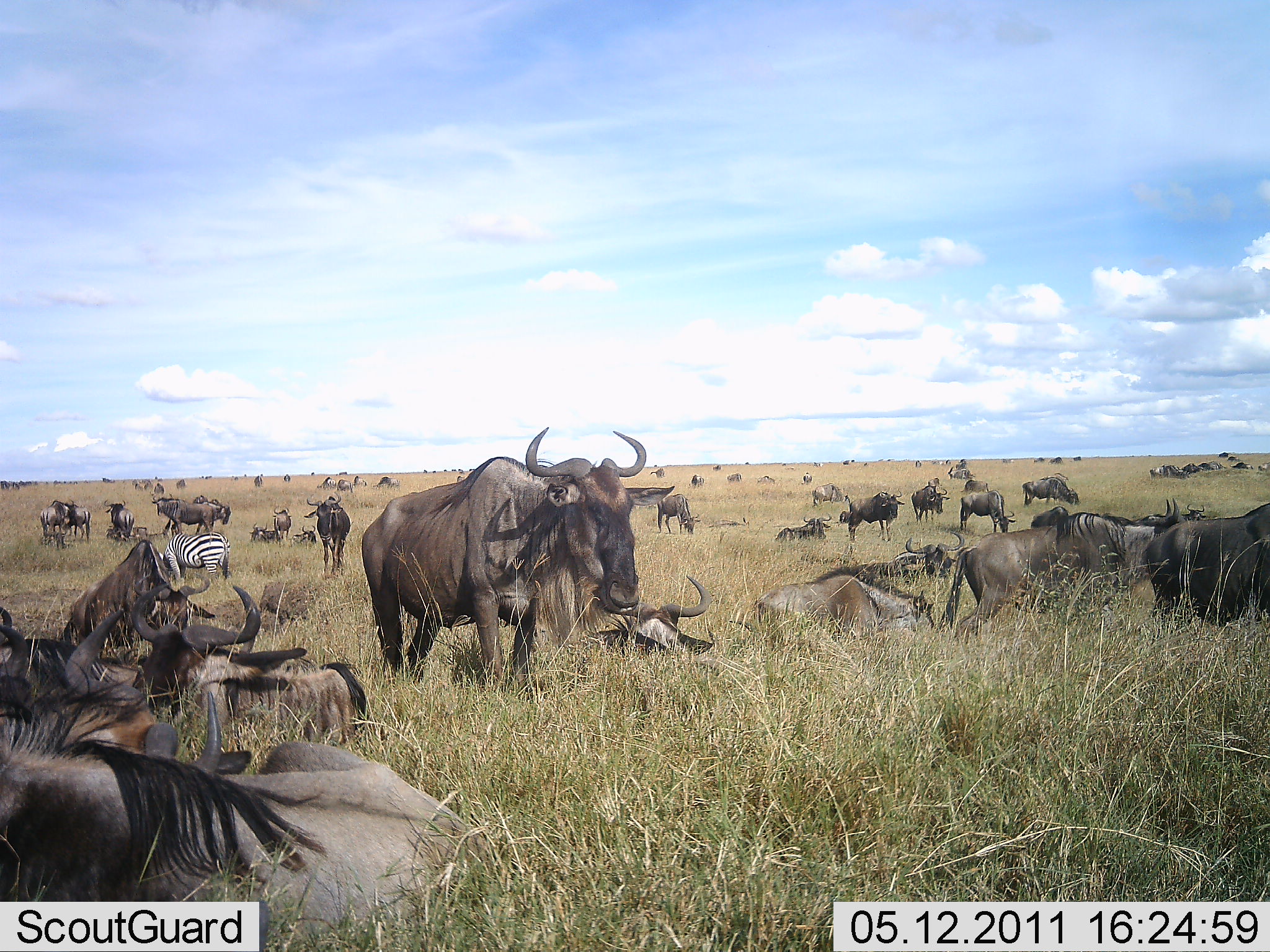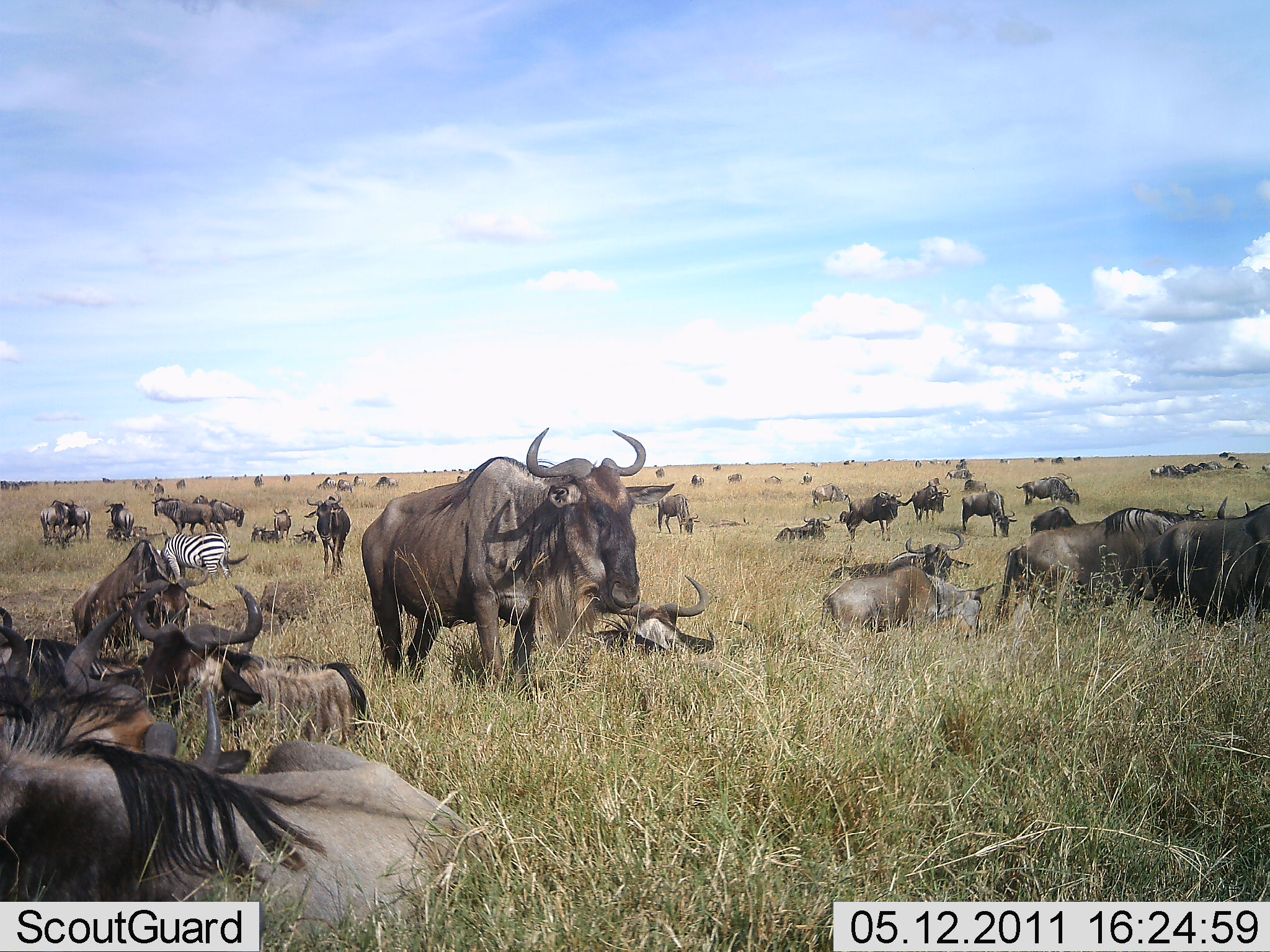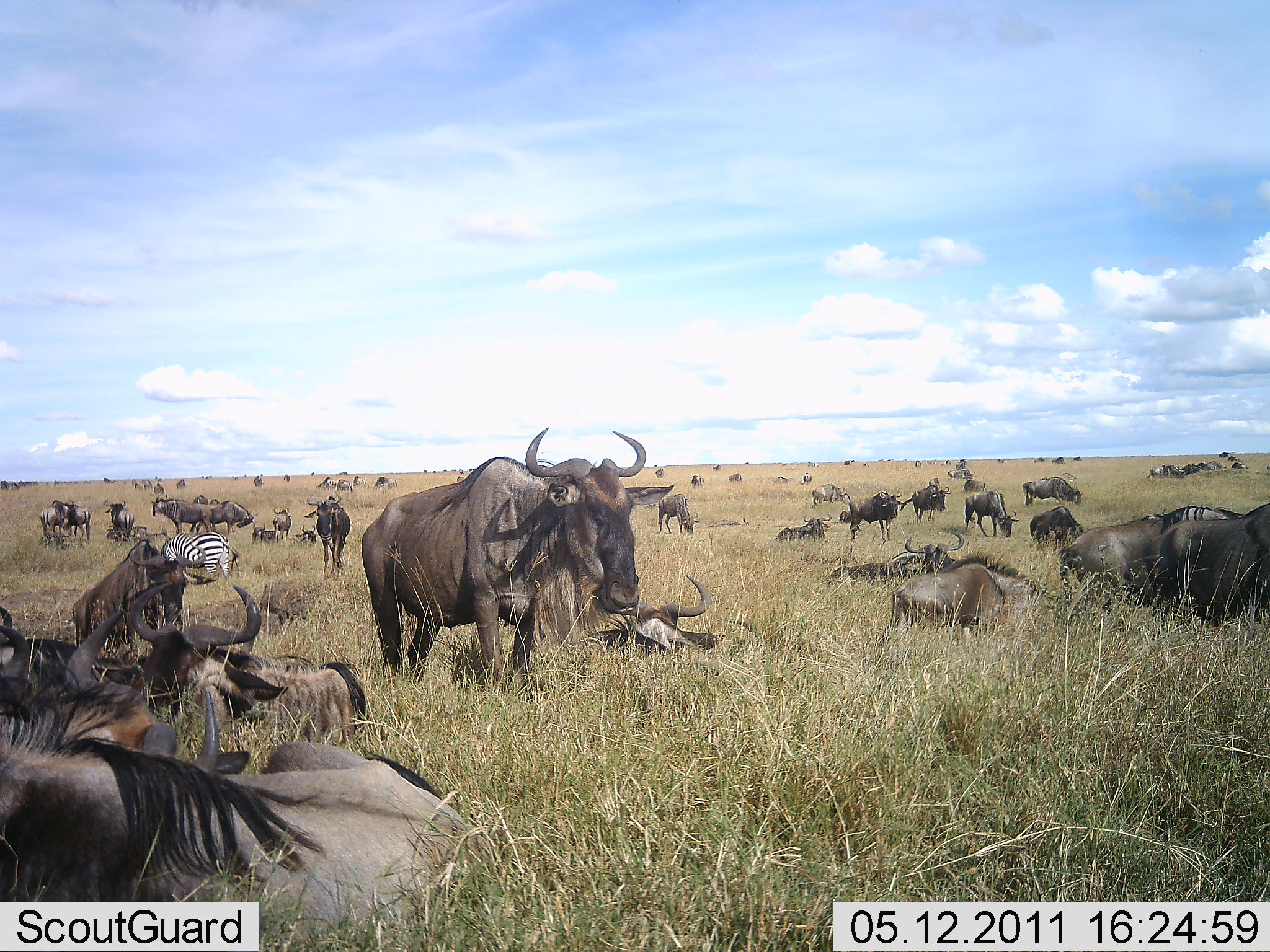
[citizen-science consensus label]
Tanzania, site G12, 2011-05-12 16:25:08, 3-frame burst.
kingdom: Animalia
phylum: Chordata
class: Mammalia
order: Artiodactyla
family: Bovidae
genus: Connochaetes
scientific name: Connochaetes taurinus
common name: blue wildebeest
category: wildebeest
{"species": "wildebeest (blue wildebeest) (Connochaetes taurinus)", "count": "51+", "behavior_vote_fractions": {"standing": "80%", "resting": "93%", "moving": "40%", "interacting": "20%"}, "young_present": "7%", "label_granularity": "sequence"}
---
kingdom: Animalia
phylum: Chordata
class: Mammalia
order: Perissodactyla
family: Equidae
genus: Equus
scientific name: Equus quagga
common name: plains zebra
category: zebra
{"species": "zebra (plains zebra) (Equus quagga)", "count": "1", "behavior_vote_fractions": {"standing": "62%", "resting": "0%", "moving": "0%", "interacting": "0%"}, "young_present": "0%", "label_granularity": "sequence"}